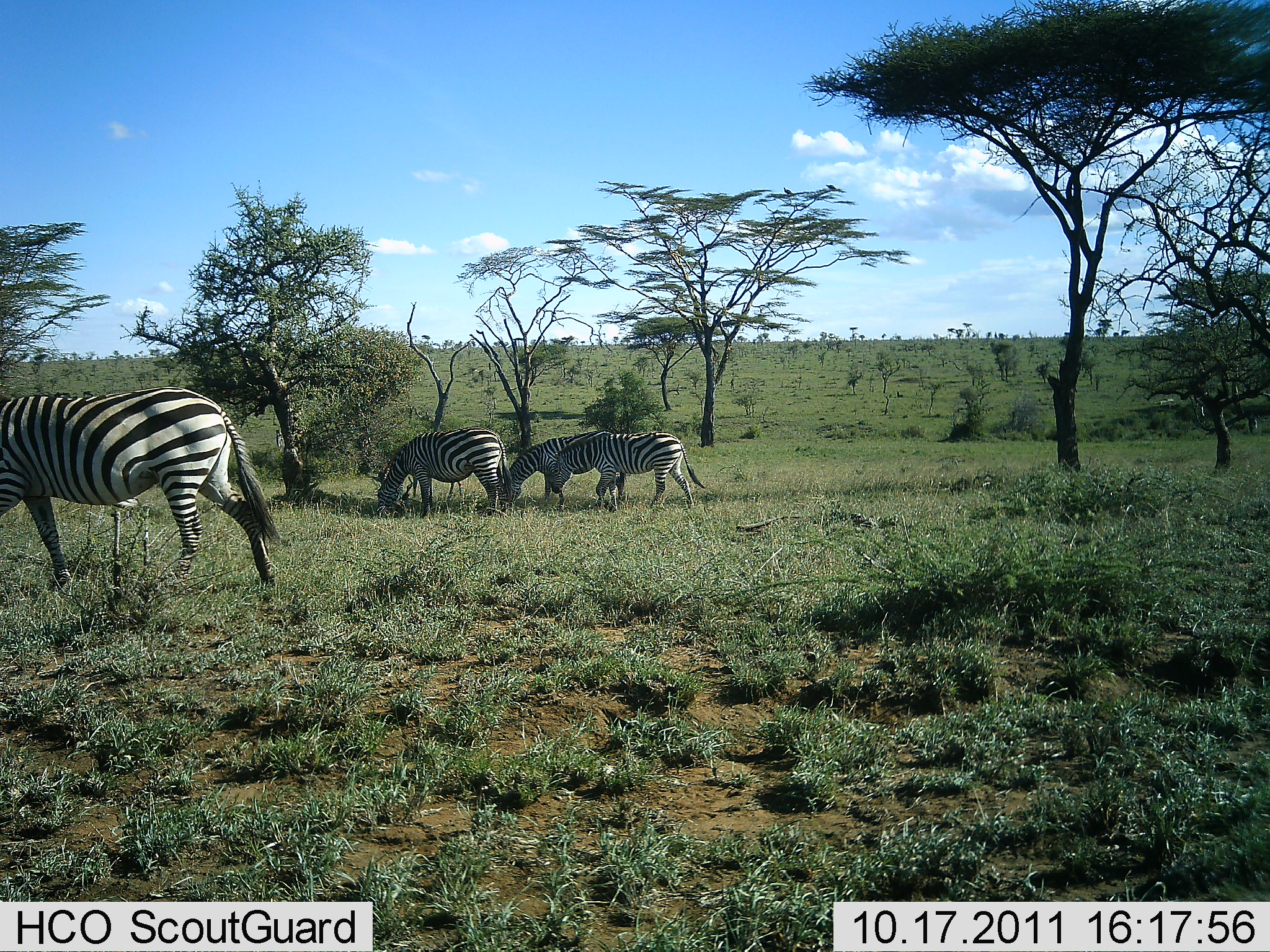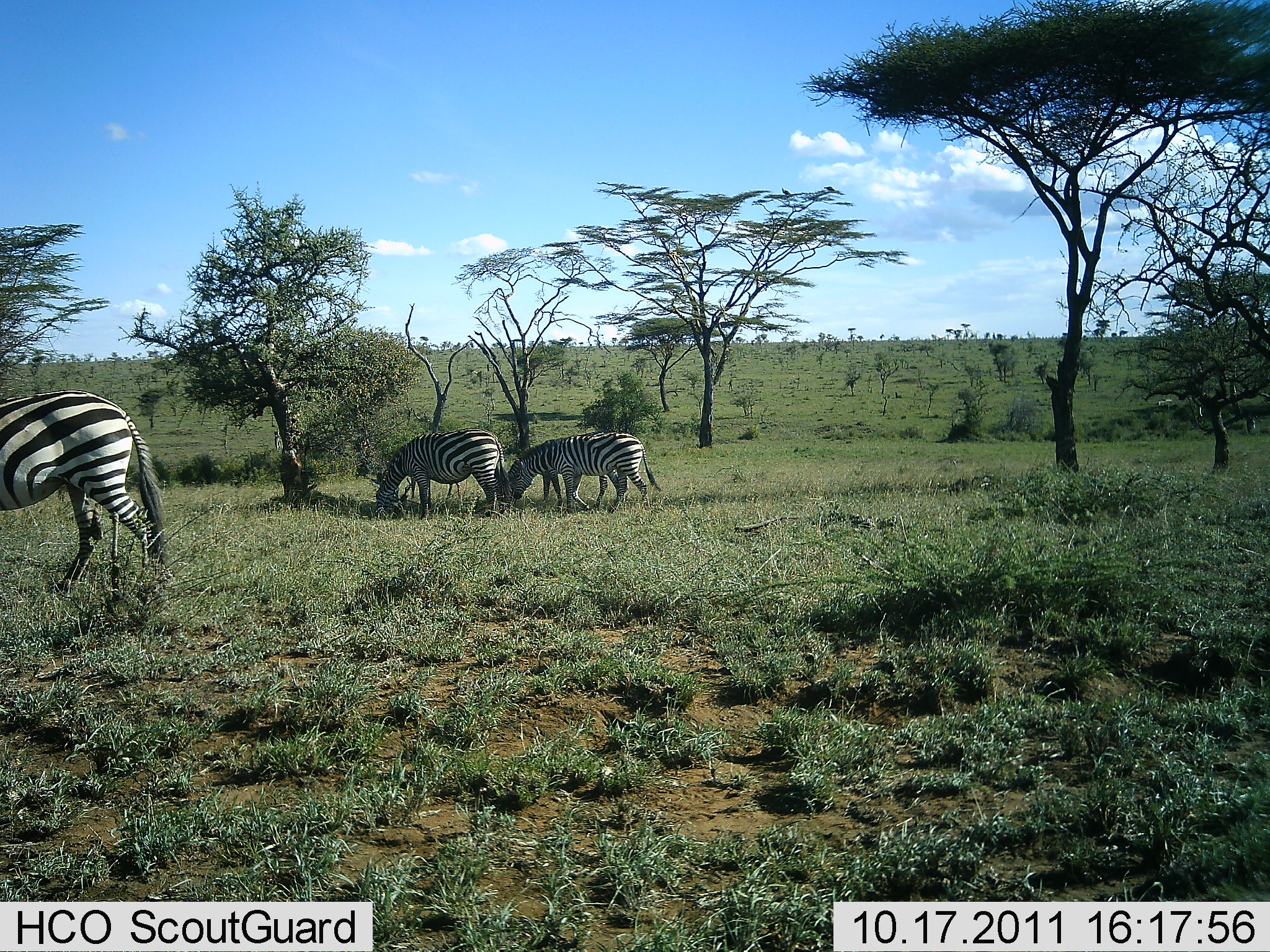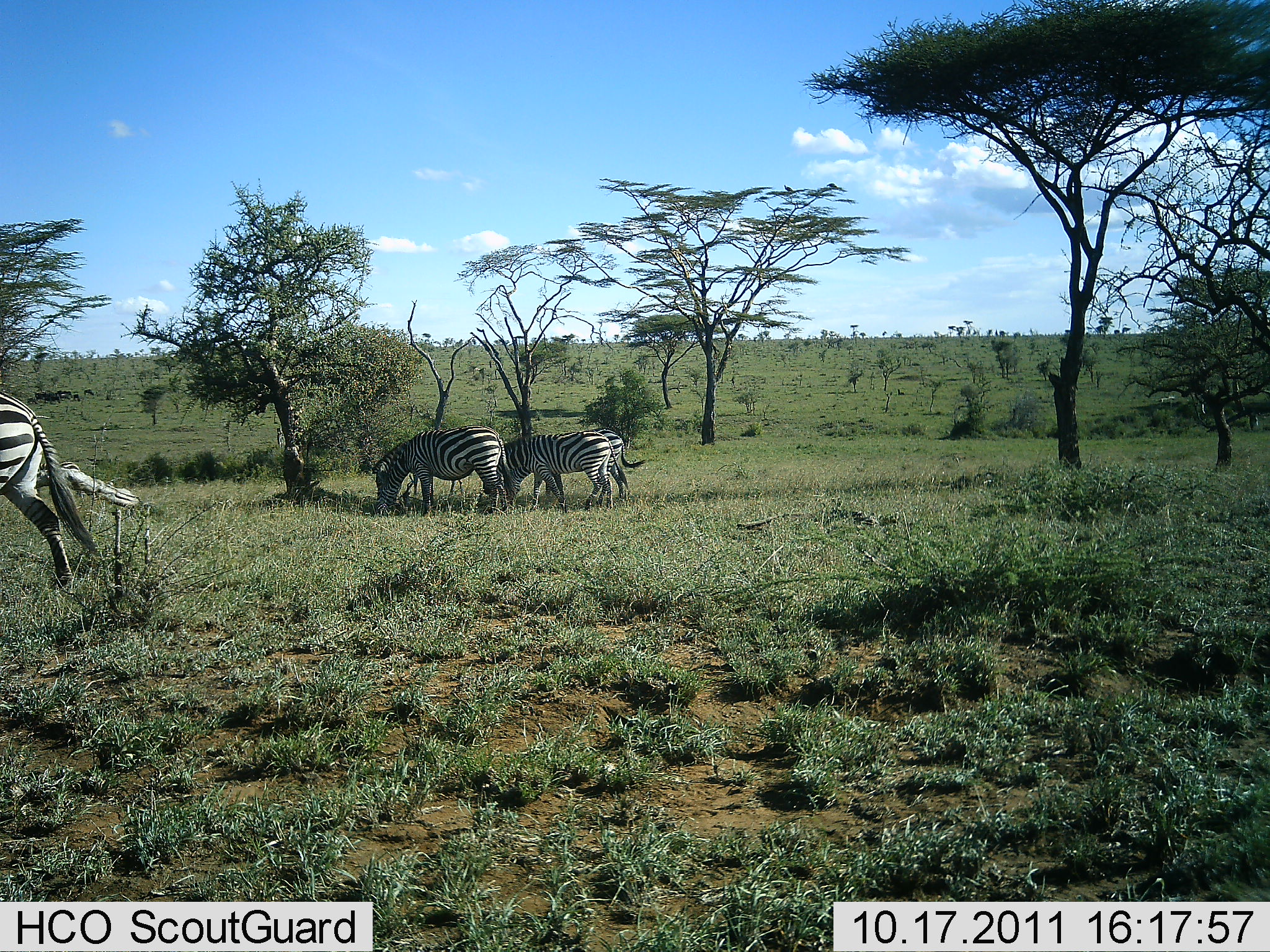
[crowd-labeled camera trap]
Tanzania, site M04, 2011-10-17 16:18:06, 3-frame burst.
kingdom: Animalia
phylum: Chordata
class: Mammalia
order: Perissodactyla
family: Equidae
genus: Equus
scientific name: Equus quagga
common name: plains zebra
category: zebra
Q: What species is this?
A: Zebra (plains zebra) (Equus quagga).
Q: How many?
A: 4.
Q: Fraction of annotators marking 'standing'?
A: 33%.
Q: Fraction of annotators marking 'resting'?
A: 0%.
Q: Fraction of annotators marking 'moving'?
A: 67%.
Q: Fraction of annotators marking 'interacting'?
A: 0%.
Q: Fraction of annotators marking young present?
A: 0%.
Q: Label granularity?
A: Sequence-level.